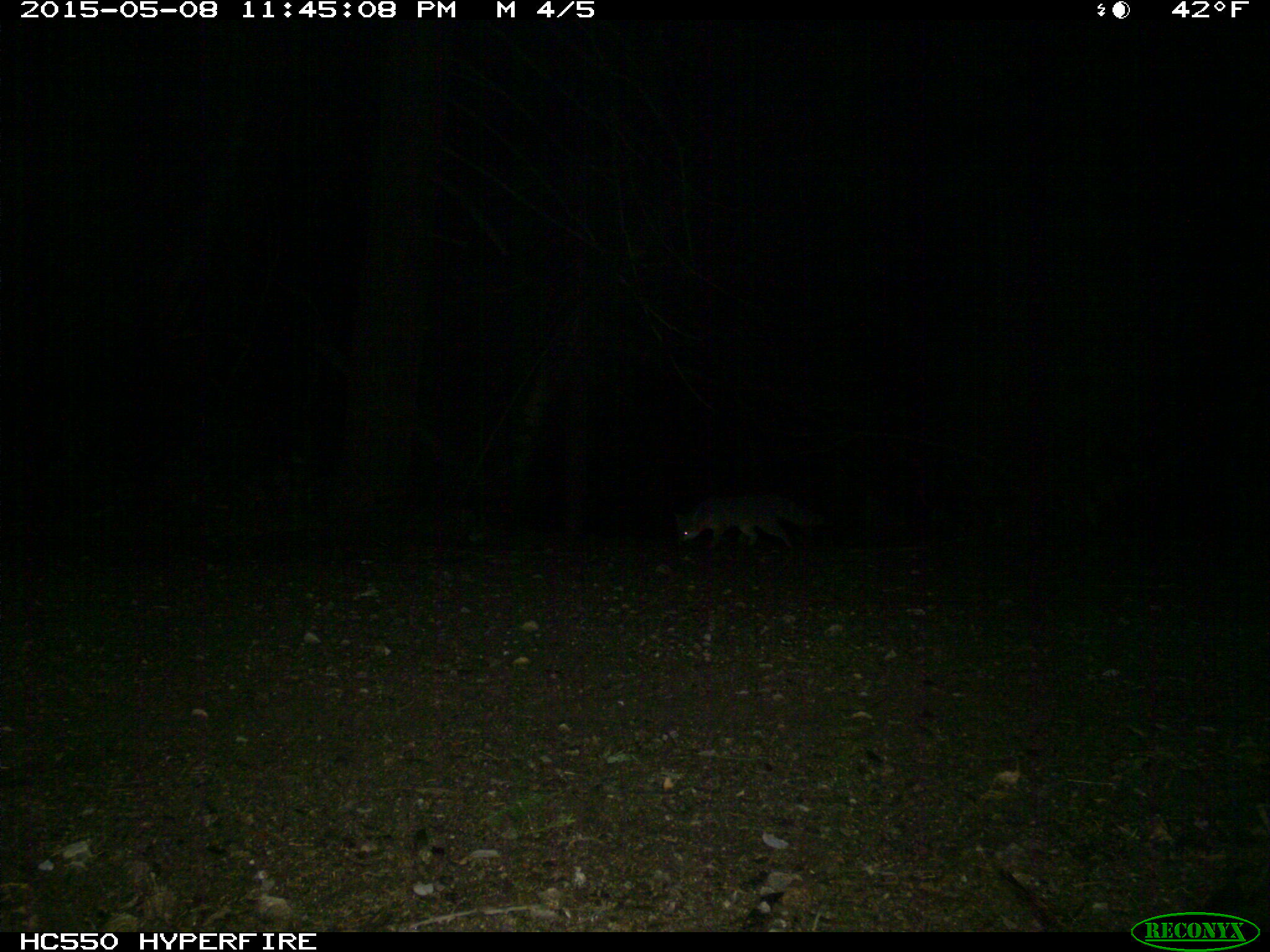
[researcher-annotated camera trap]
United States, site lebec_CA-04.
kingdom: Animalia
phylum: Chordata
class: Mammalia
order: Carnivora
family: Canidae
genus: Urocyon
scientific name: Urocyon cinereoargenteus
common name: gray fox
Urocyon cinereoargenteus (gray fox).